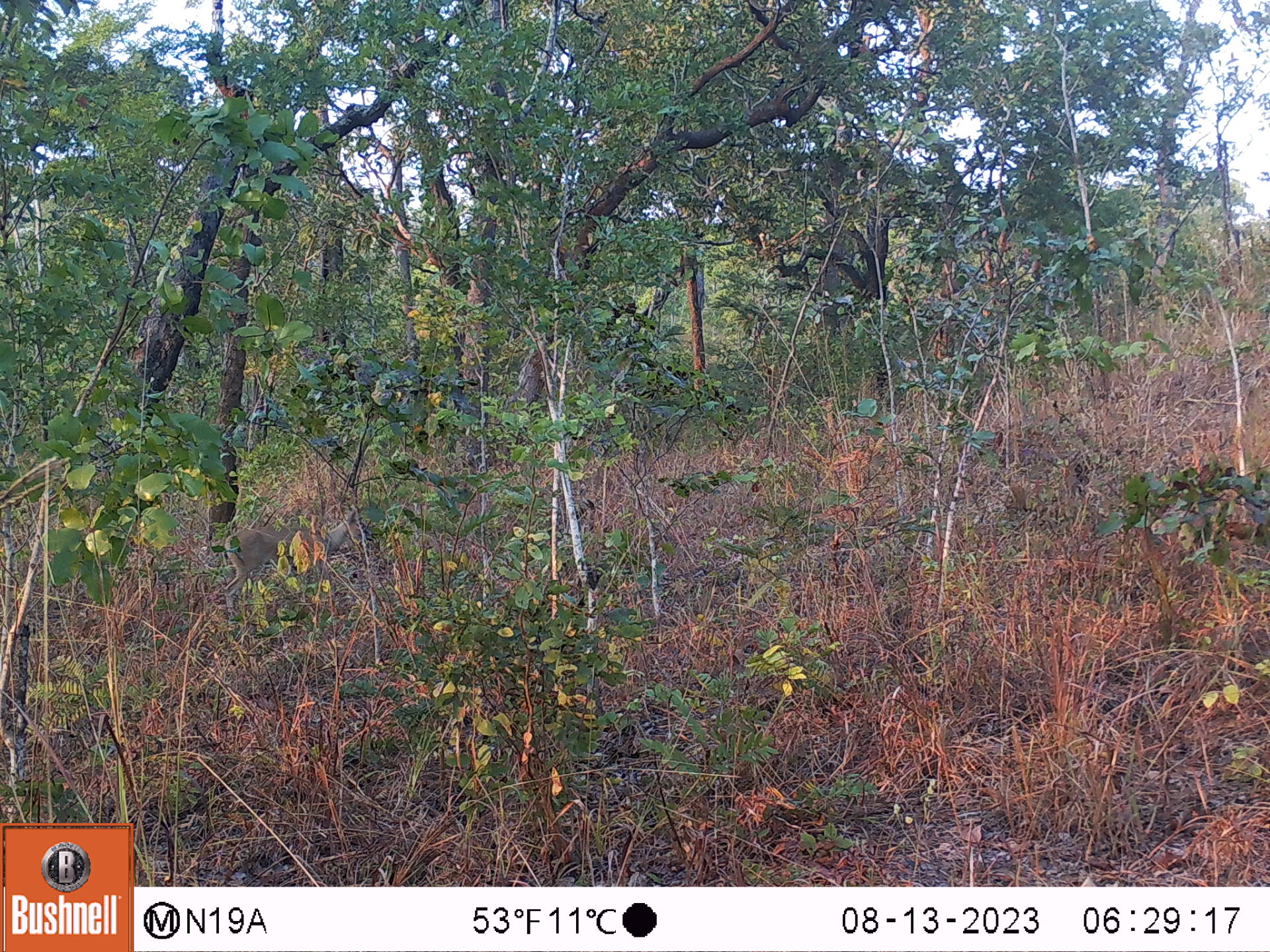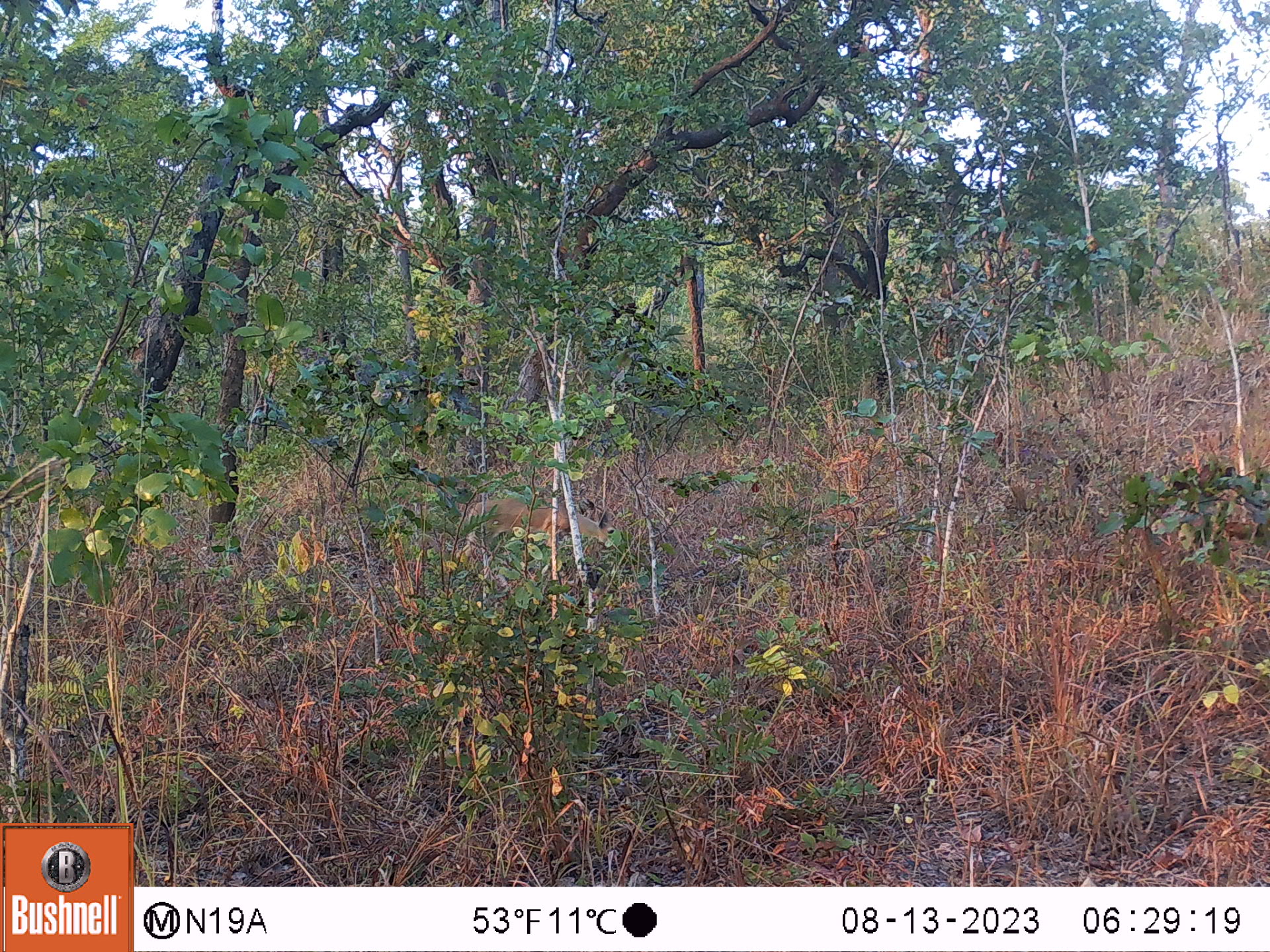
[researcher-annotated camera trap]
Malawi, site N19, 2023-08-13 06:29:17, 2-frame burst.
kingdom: Animalia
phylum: Chordata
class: Mammalia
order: Artiodactyla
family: Bovidae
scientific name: Antilopinae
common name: small antelope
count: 1